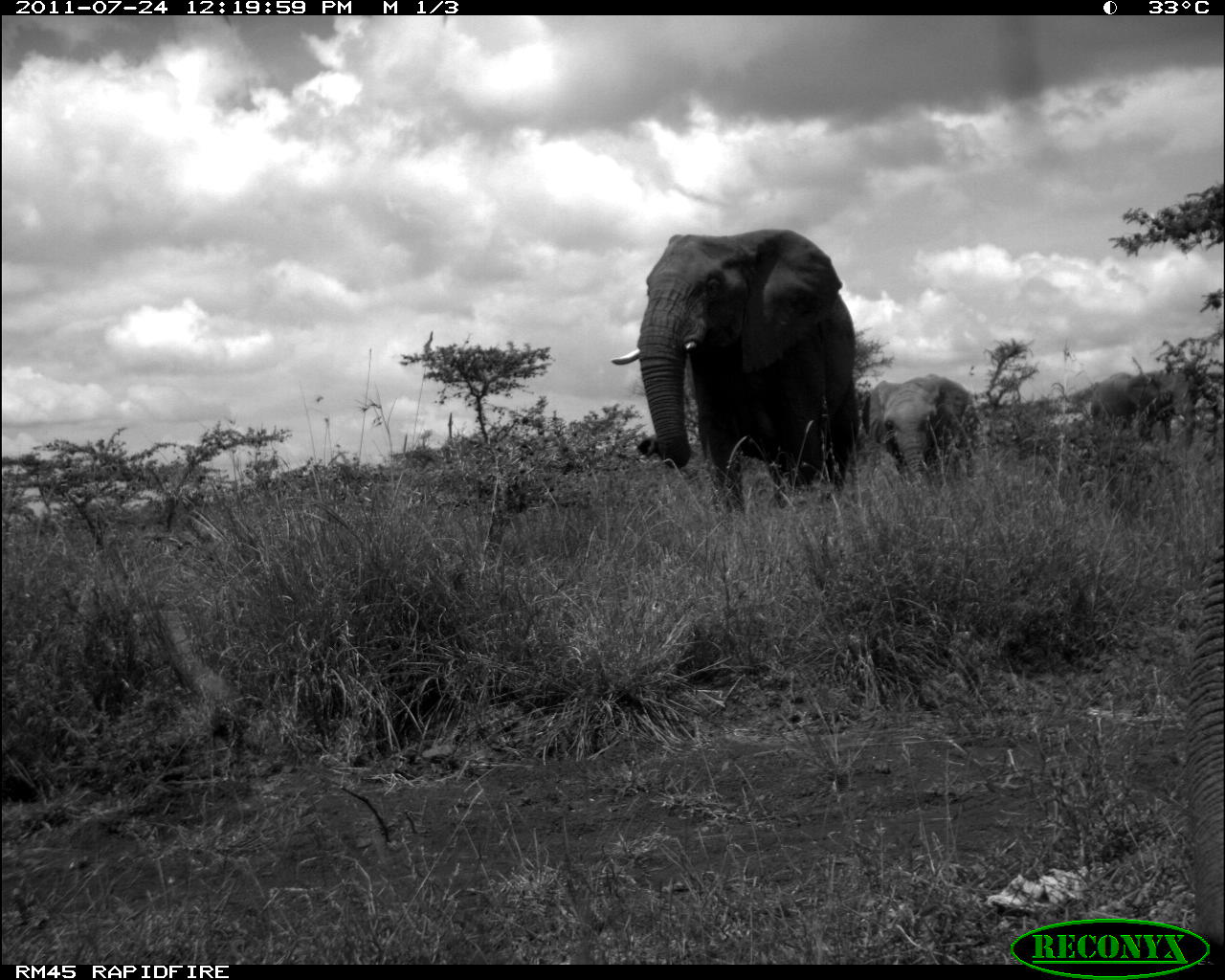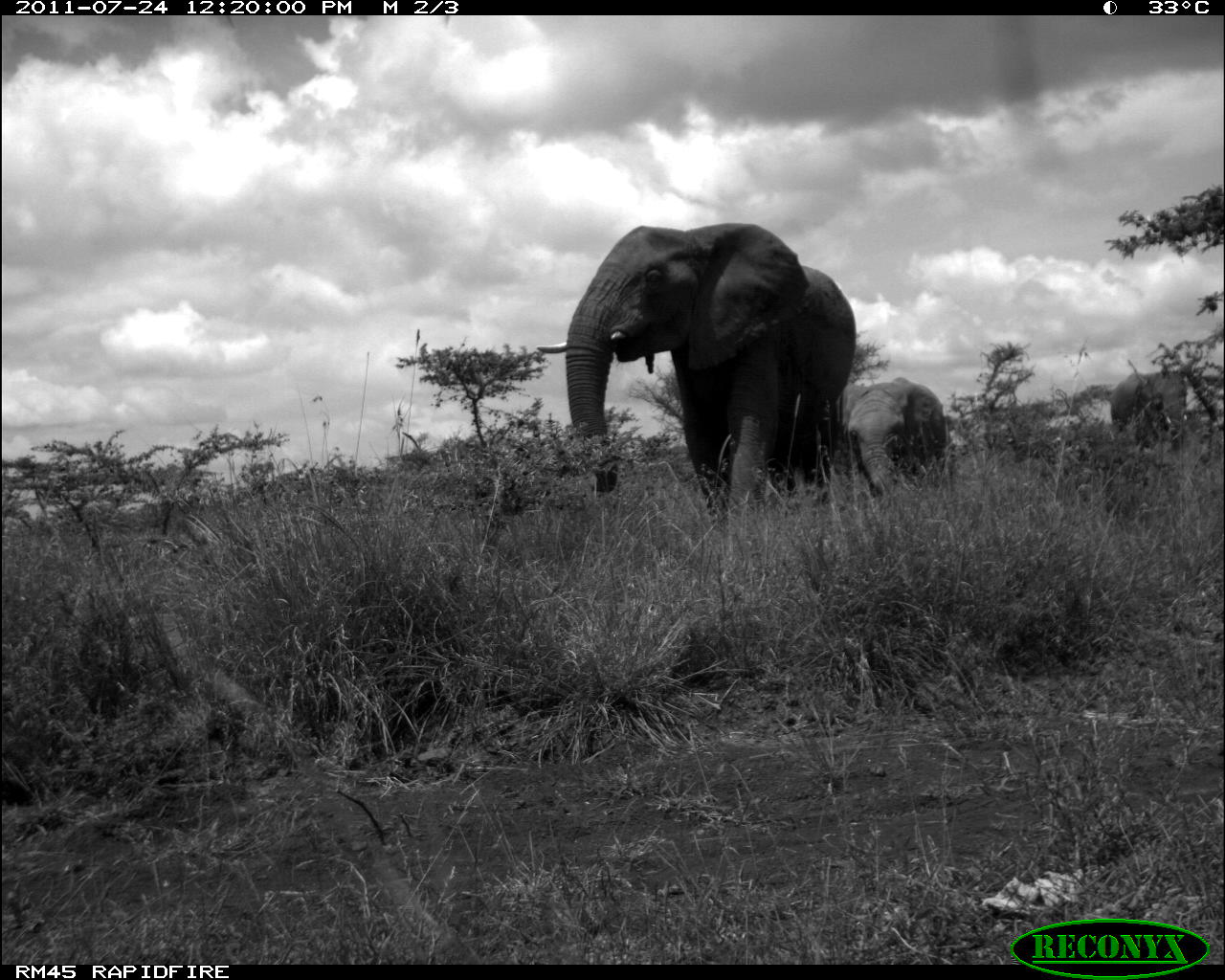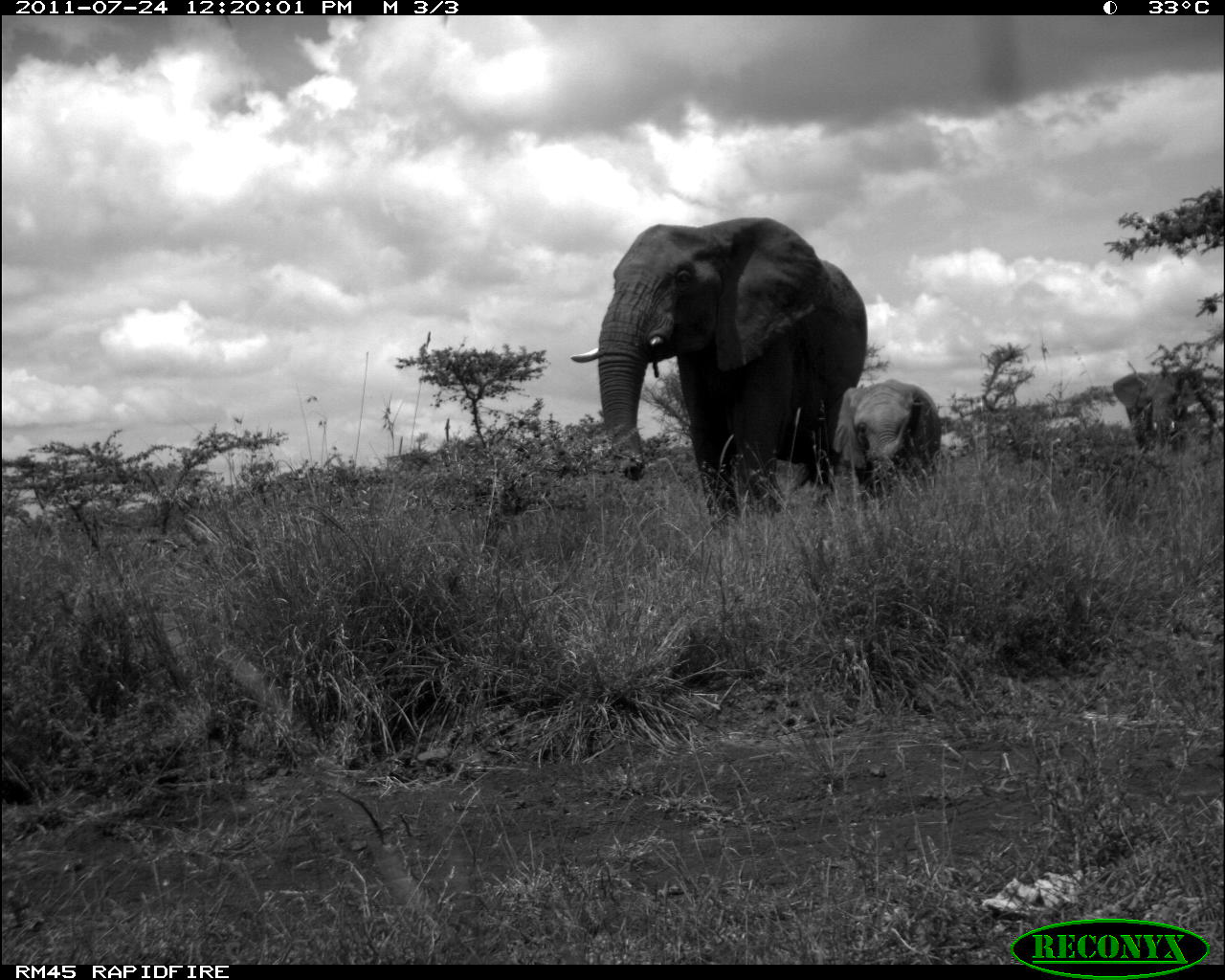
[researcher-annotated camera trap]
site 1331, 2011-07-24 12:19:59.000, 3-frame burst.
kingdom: Animalia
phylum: Chordata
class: Mammalia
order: Proboscidea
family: Elephantidae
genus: Loxodonta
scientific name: Loxodonta africana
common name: african bush elephant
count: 3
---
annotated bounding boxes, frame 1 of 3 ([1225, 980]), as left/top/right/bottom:
loxodonta africana: 610/229/860/515; 863/374/977/480; 1092/372/1197/450